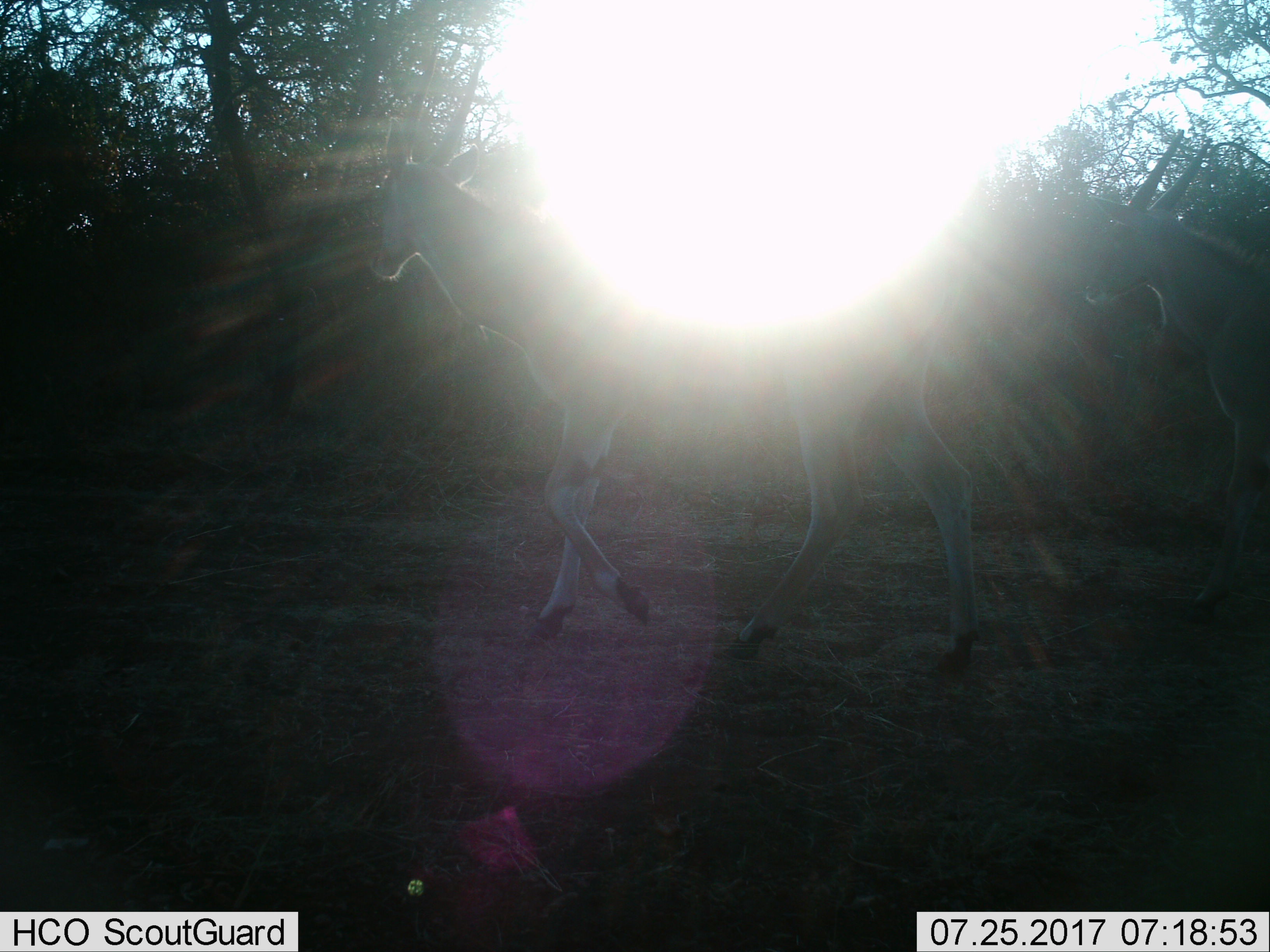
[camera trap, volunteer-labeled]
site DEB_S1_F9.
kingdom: Animalia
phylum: Chordata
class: Mammalia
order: Artiodactyla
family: Bovidae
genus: Tragelaphus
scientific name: Tragelaphus oryx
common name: eland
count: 2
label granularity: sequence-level